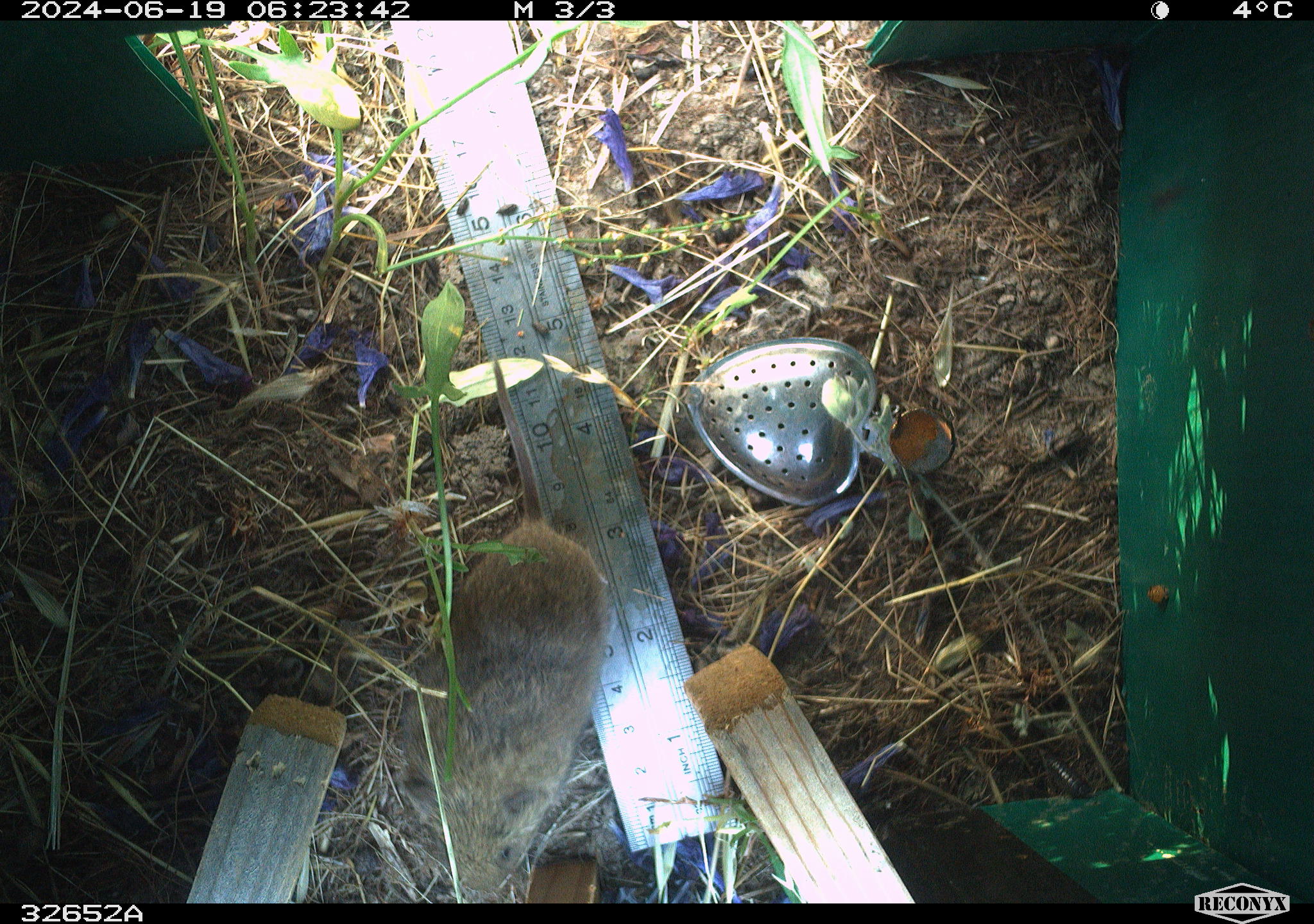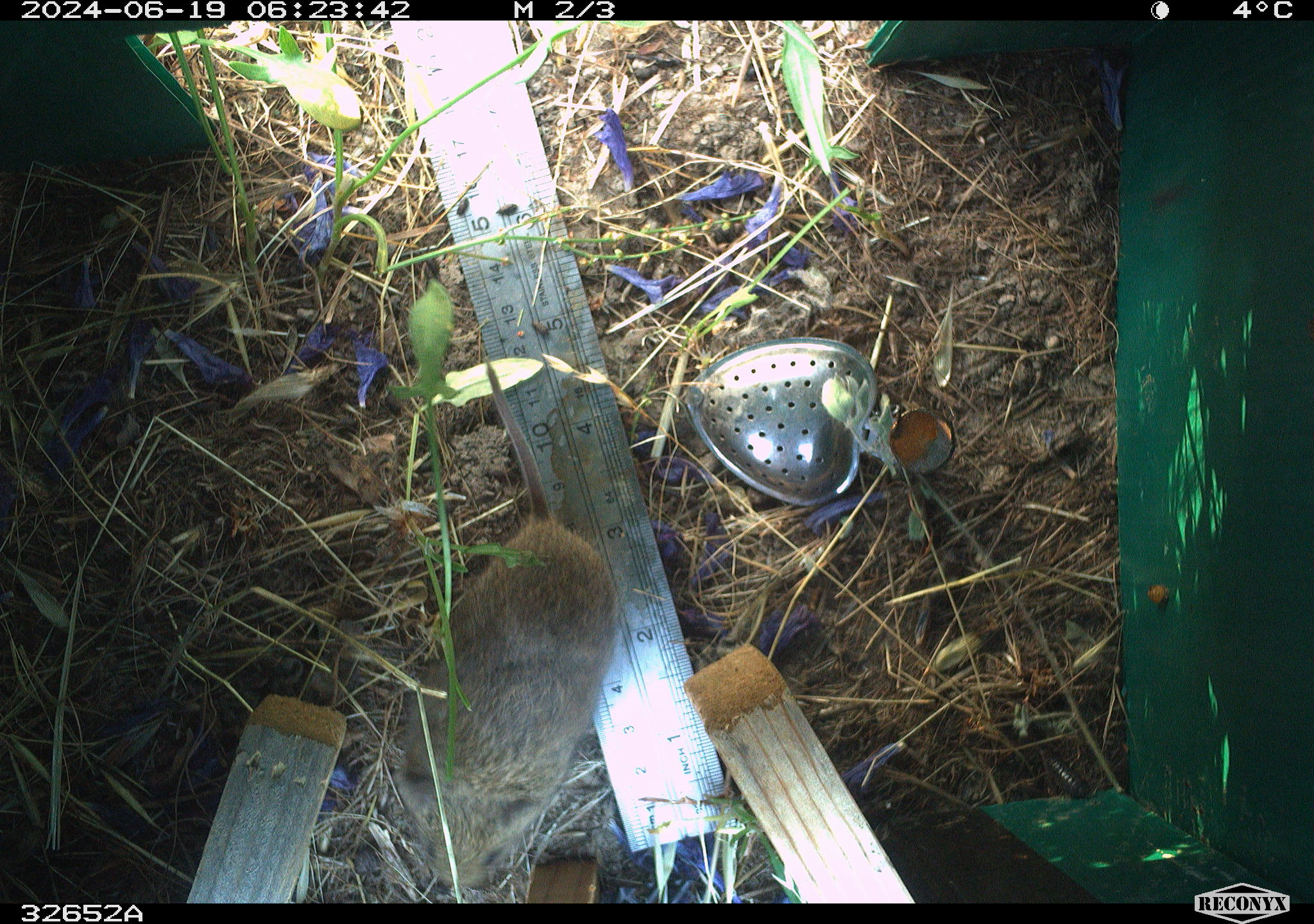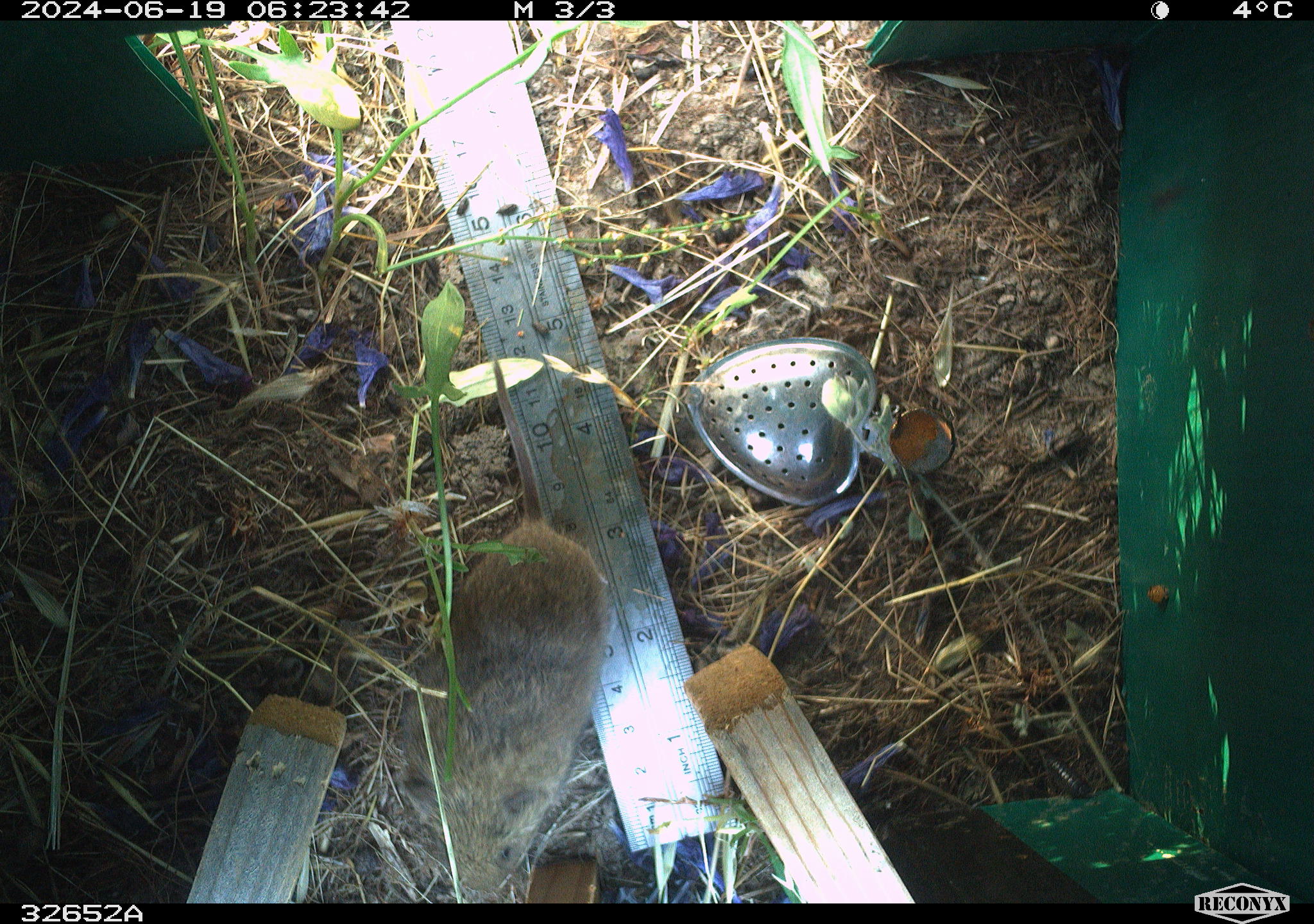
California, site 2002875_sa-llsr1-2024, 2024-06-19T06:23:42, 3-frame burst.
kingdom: Animalia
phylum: Chordata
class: Mammalia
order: Rodentia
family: Cricetidae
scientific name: Arvicolinae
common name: voles, lemmings, and muskrats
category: arvicolinae subfamily